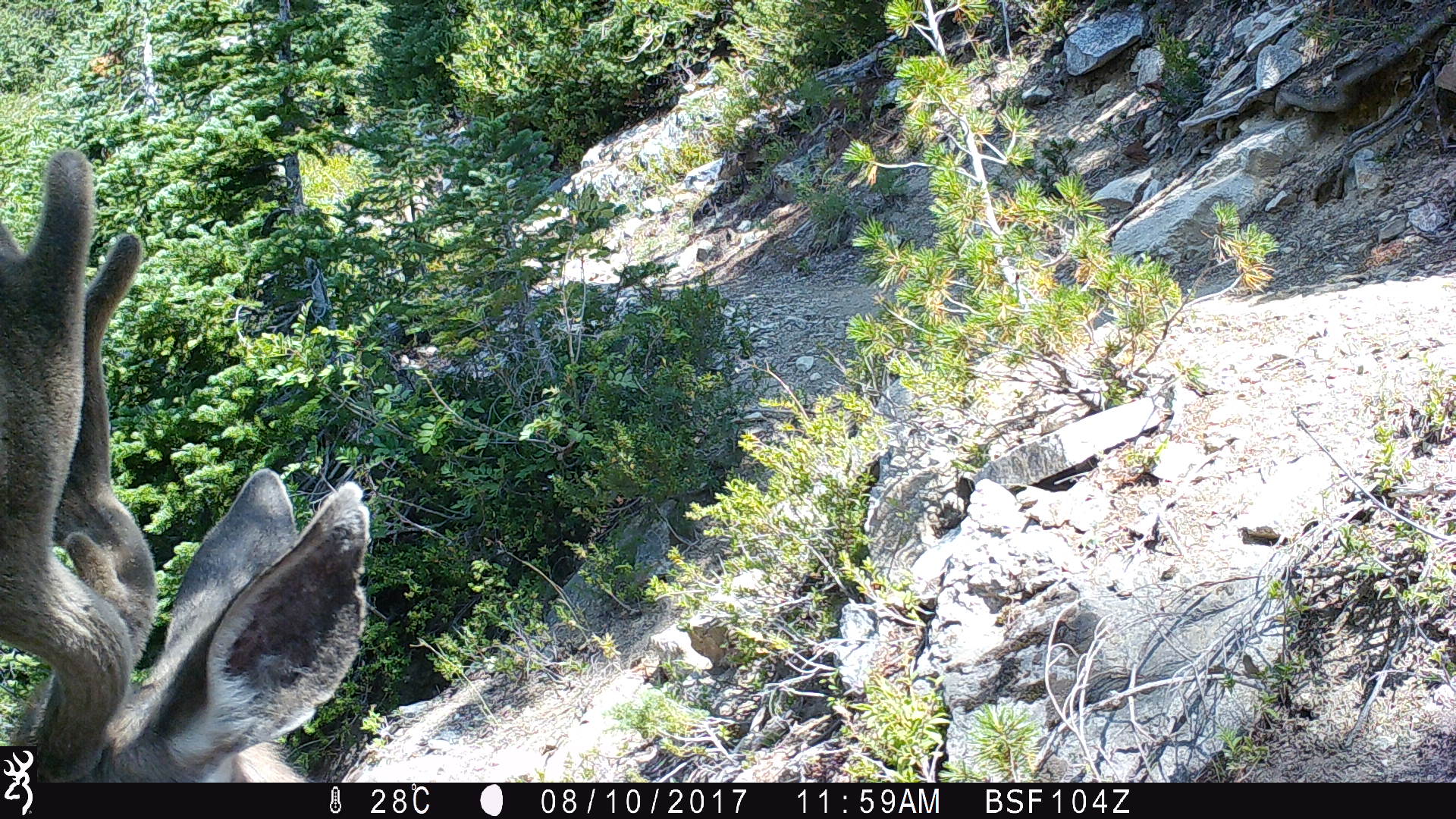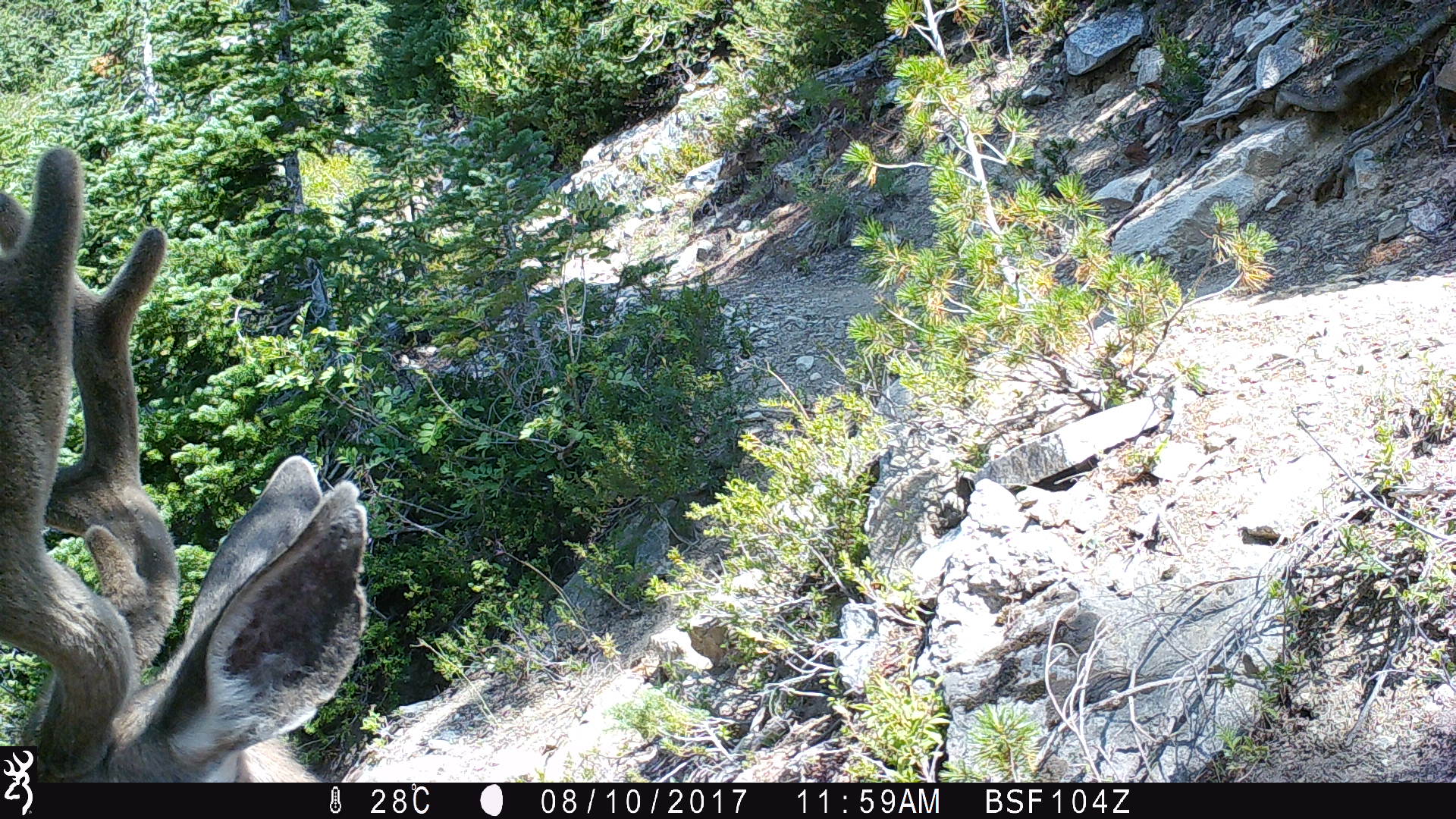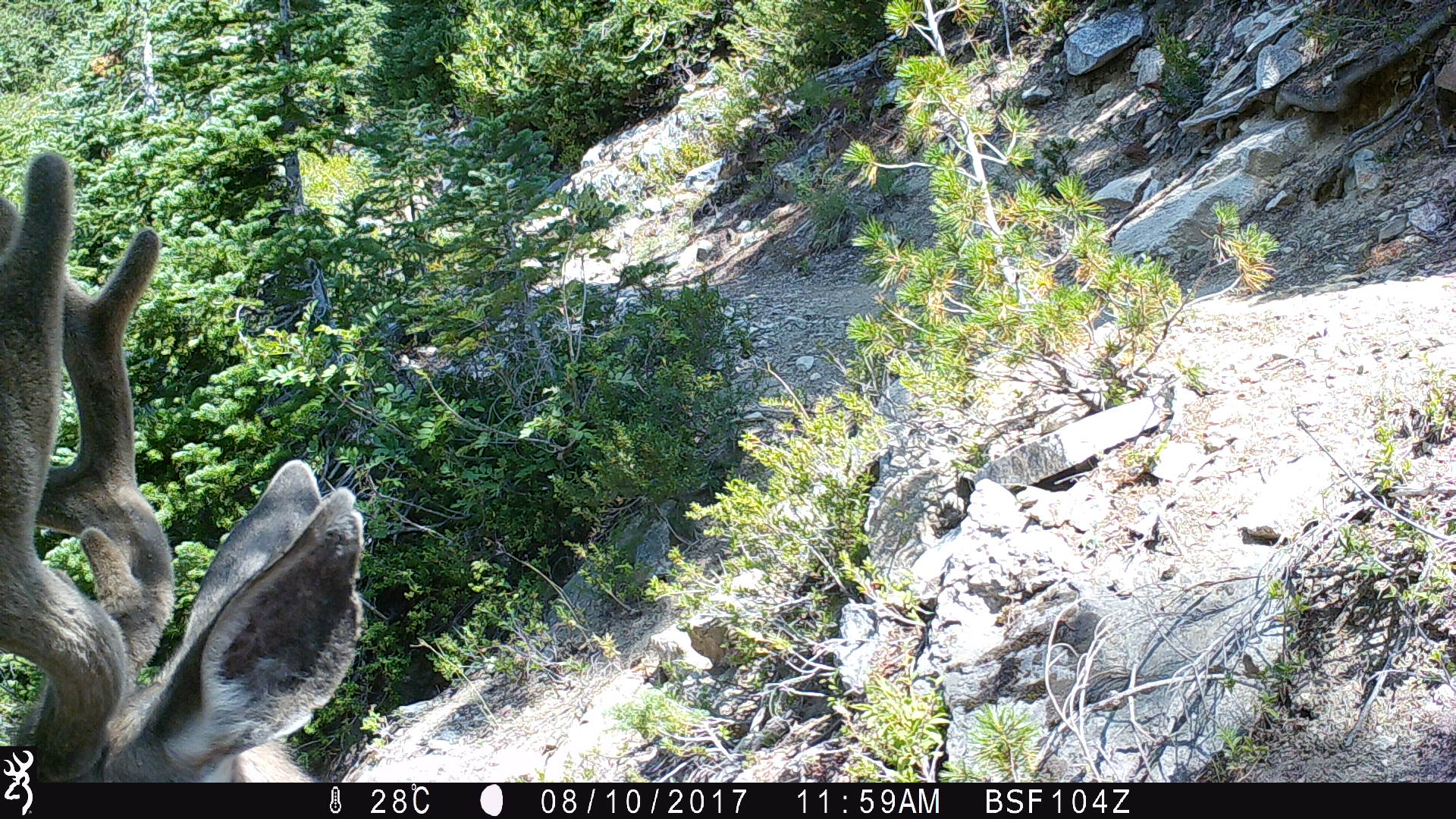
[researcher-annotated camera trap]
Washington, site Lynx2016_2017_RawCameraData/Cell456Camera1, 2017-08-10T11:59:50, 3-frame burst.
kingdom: Animalia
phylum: Chordata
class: Mammalia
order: Artiodactyla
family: Cervidae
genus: Odocoileus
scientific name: Odocoileus hemionus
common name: mule deer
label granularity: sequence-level